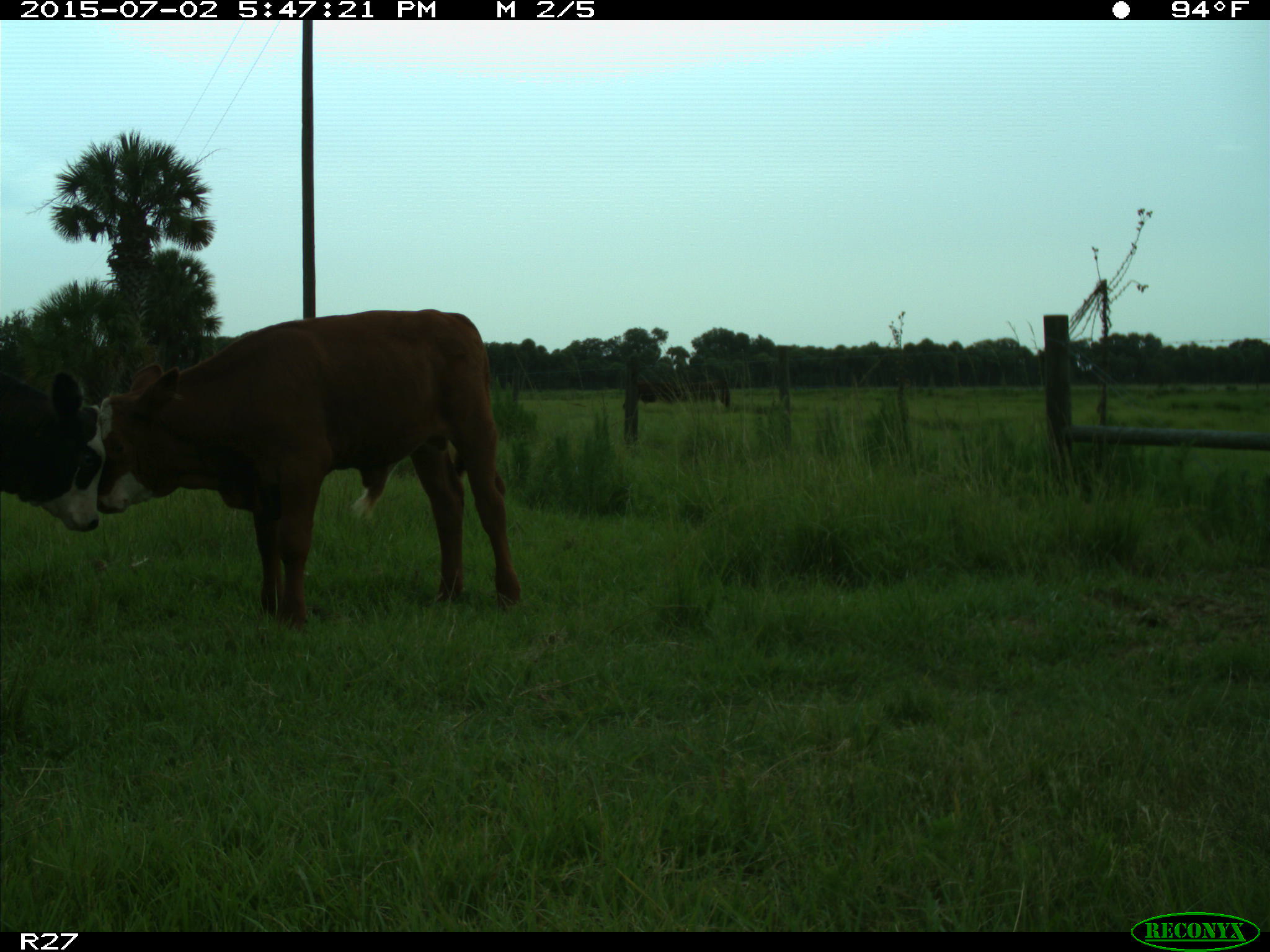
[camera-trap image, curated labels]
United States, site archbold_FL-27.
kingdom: Animalia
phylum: Chordata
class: Mammalia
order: Artiodactyla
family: Bovidae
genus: Bos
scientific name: Bos taurus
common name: domestic cow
Bos taurus (domestic cow).